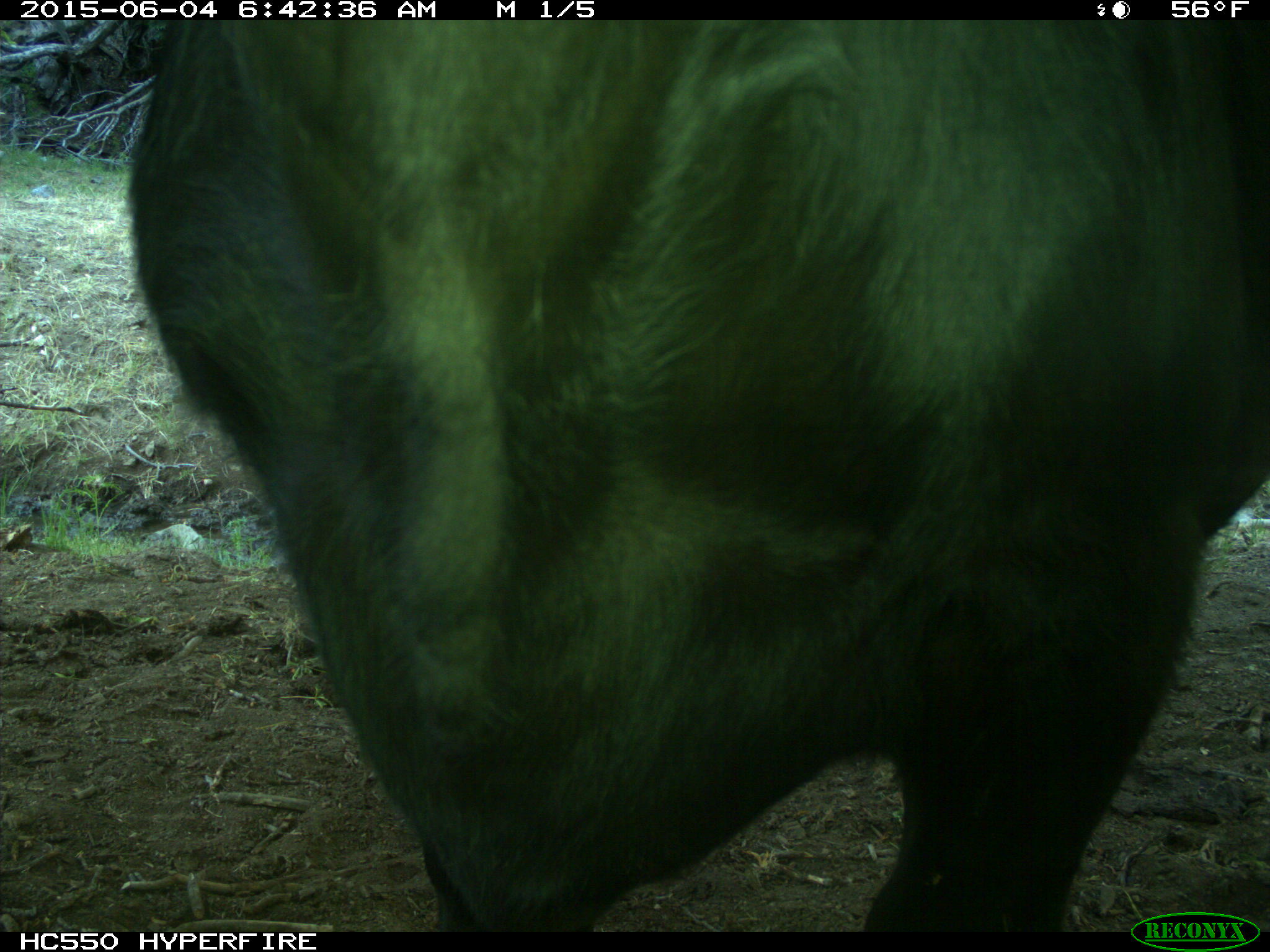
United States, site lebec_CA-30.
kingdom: Animalia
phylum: Chordata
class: Mammalia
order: Artiodactyla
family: Bovidae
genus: Bos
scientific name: Bos taurus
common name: domestic cow